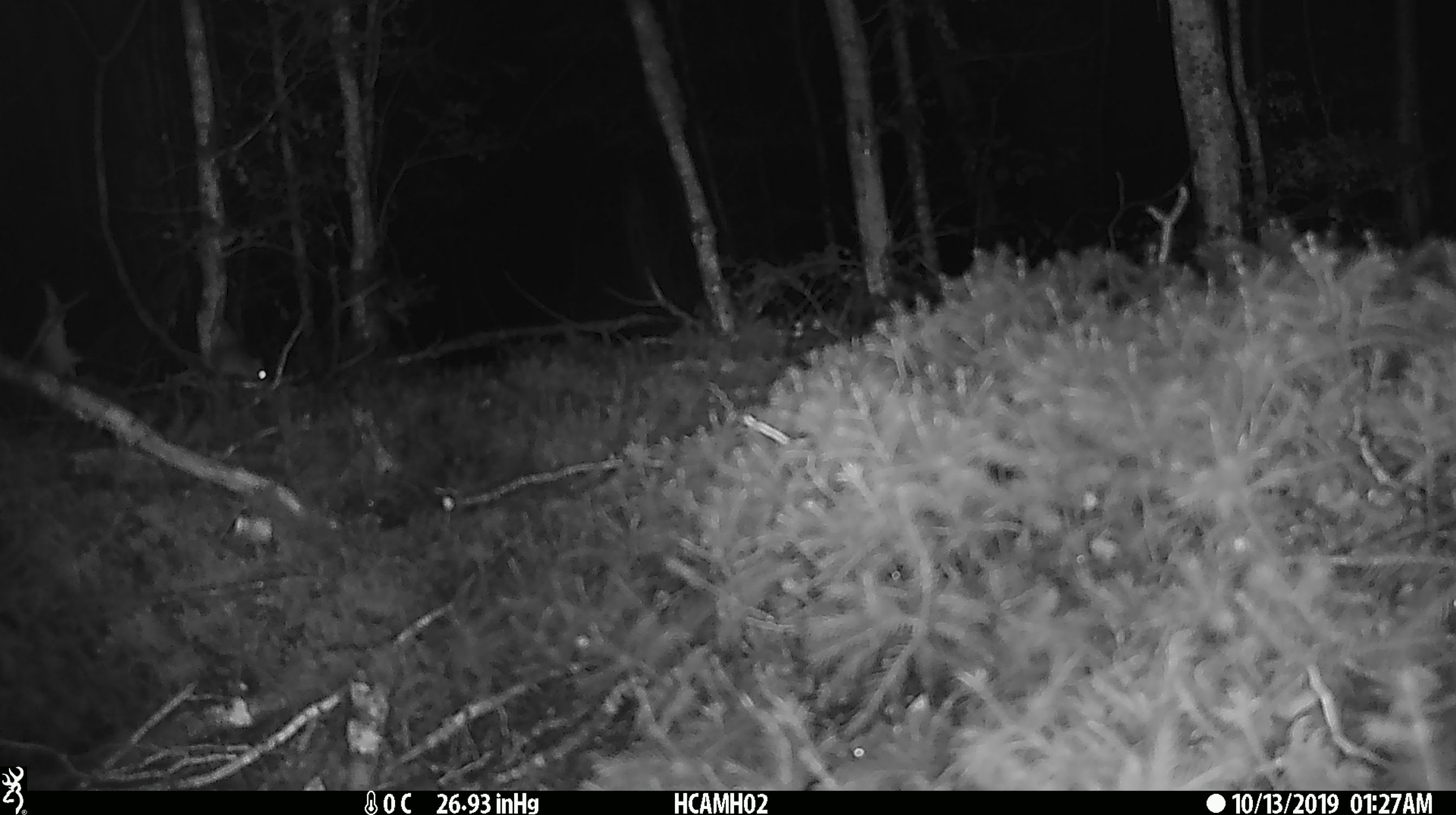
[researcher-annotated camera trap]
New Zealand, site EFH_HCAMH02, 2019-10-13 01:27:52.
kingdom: Animalia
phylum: Chordata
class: Mammalia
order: Rodentia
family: Muridae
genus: Mus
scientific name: Mus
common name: mouse